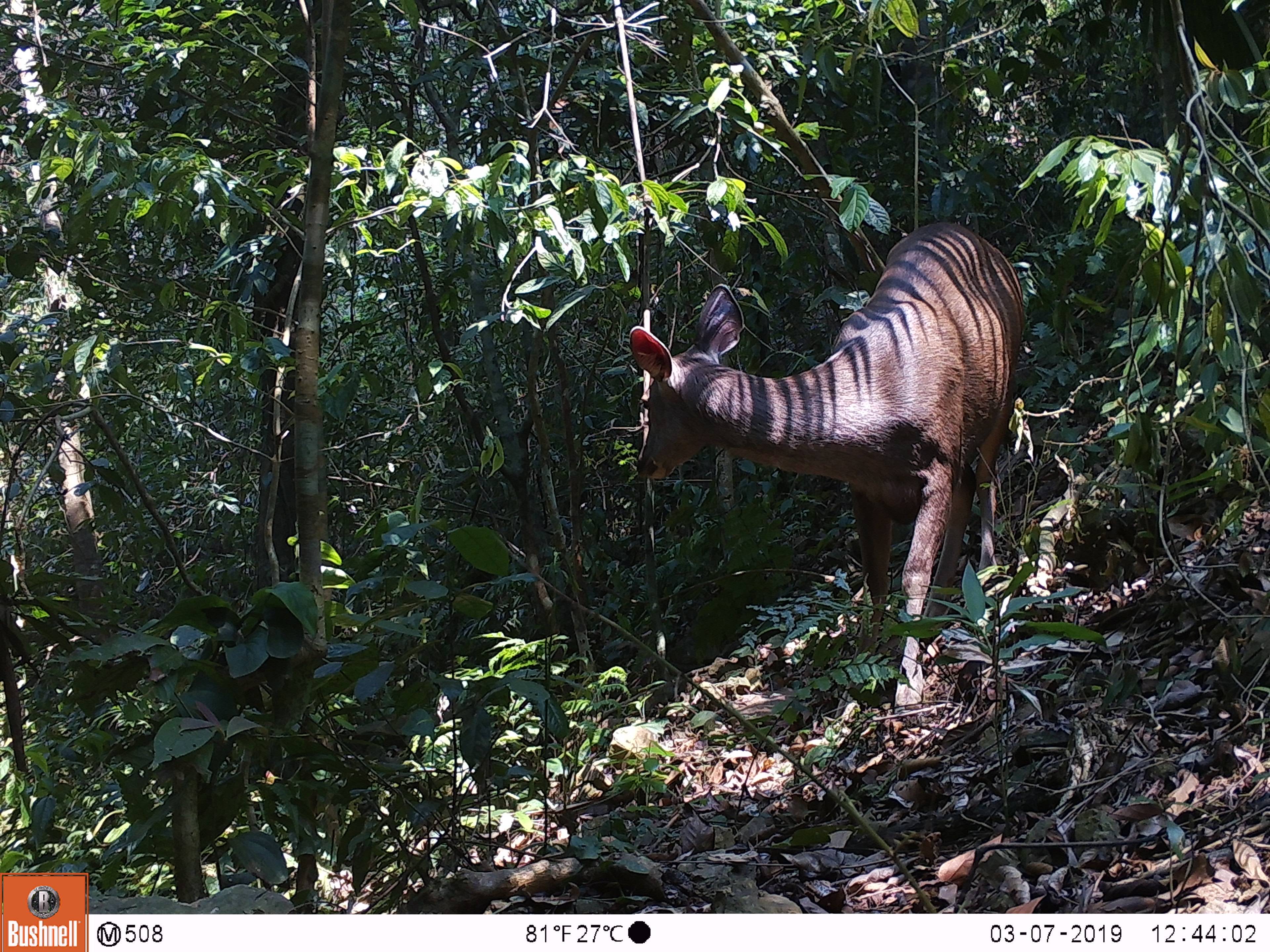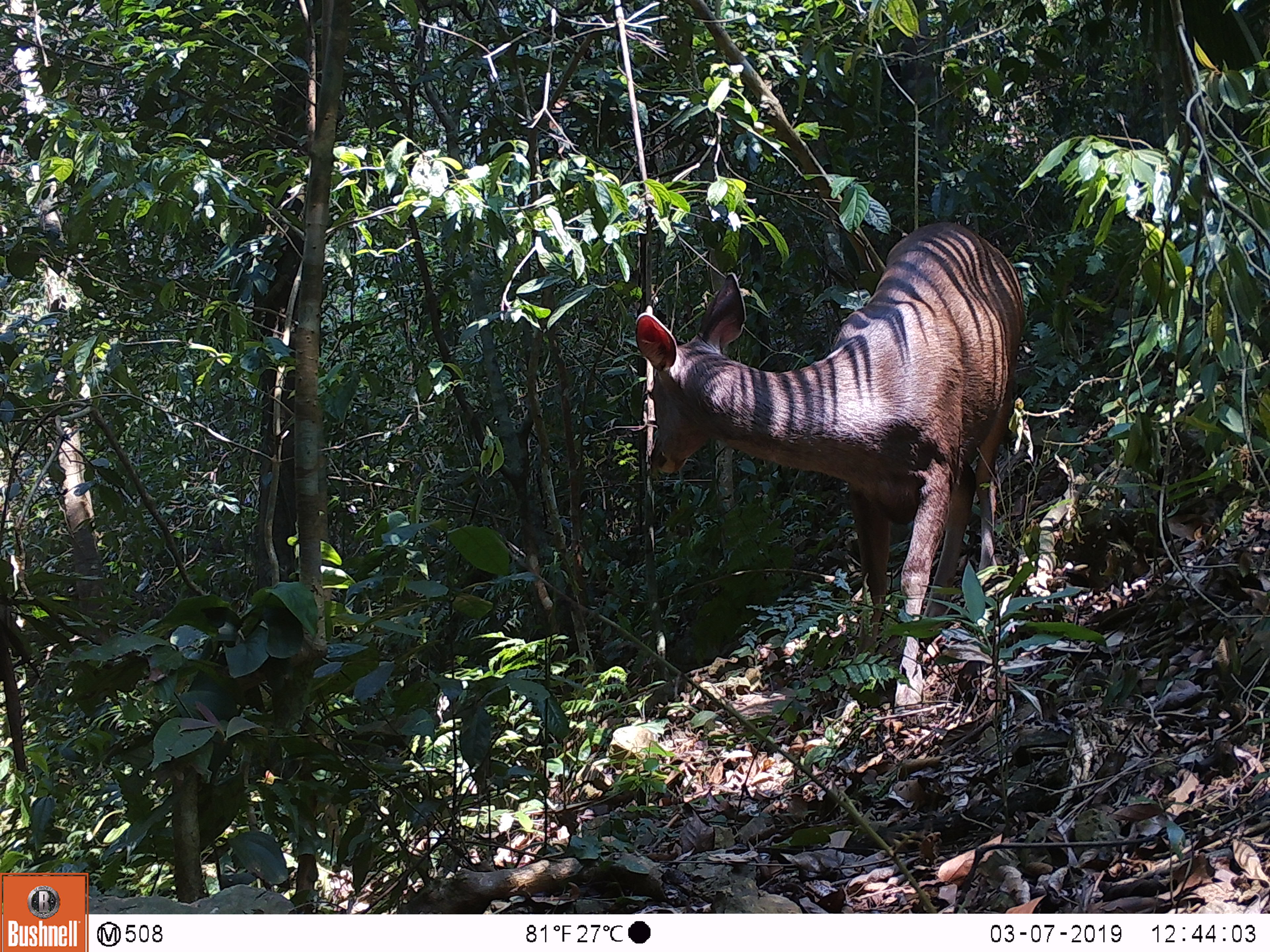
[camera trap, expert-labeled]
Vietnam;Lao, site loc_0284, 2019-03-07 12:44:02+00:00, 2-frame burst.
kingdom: Animalia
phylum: Chordata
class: Mammalia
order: Artiodactyla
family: Cervidae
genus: Rusa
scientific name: Rusa unicolor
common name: sambar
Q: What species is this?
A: Sambar (Rusa unicolor).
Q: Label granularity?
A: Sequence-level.